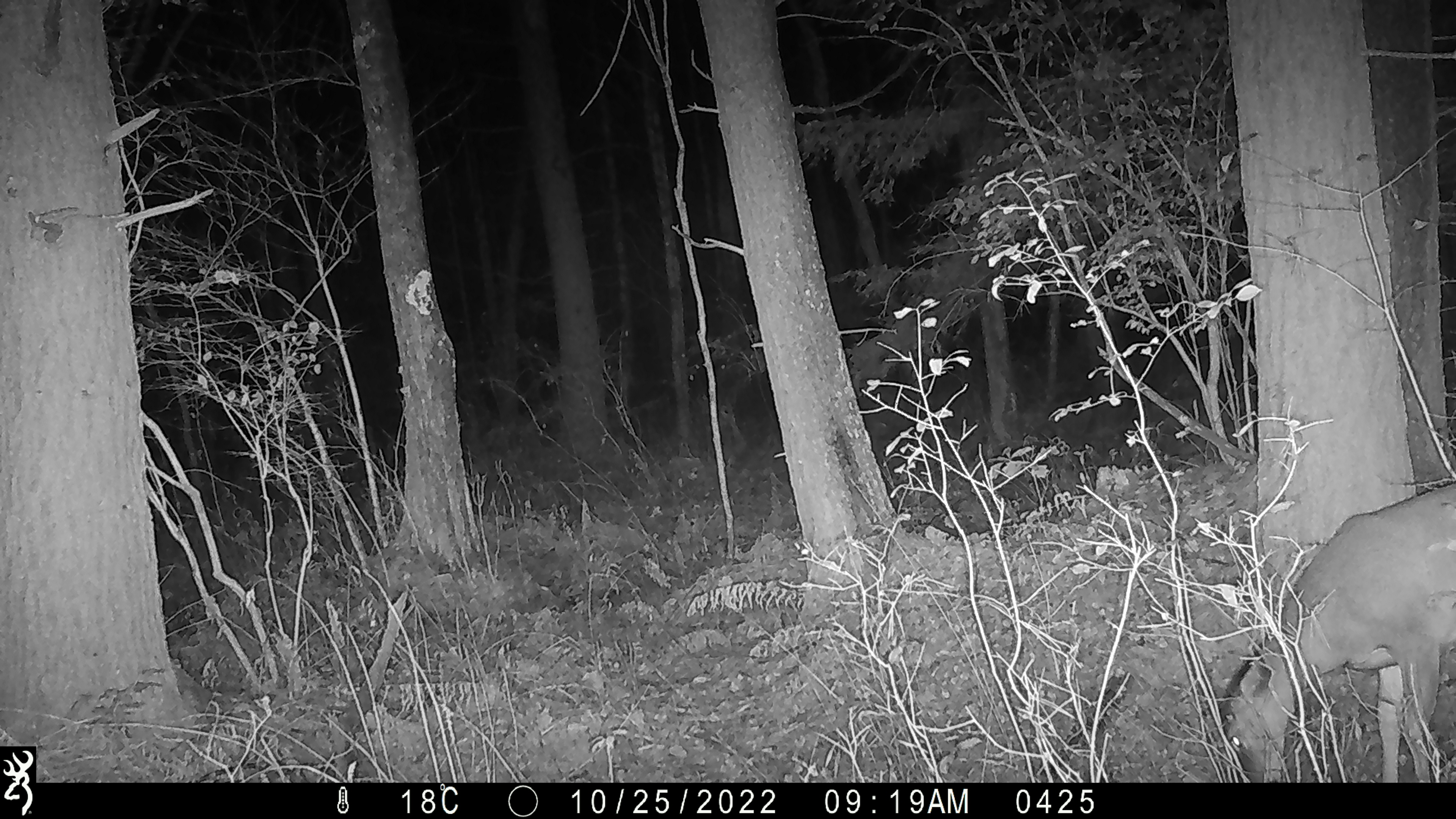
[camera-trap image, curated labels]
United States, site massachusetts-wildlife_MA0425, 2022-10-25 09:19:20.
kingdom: Animalia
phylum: Chordata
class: Mammalia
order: Artiodactyla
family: Cervidae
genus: Odocoileus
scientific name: Odocoileus virginianus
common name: white-tailed deer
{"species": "white-tailed deer (Odocoileus virginianus)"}